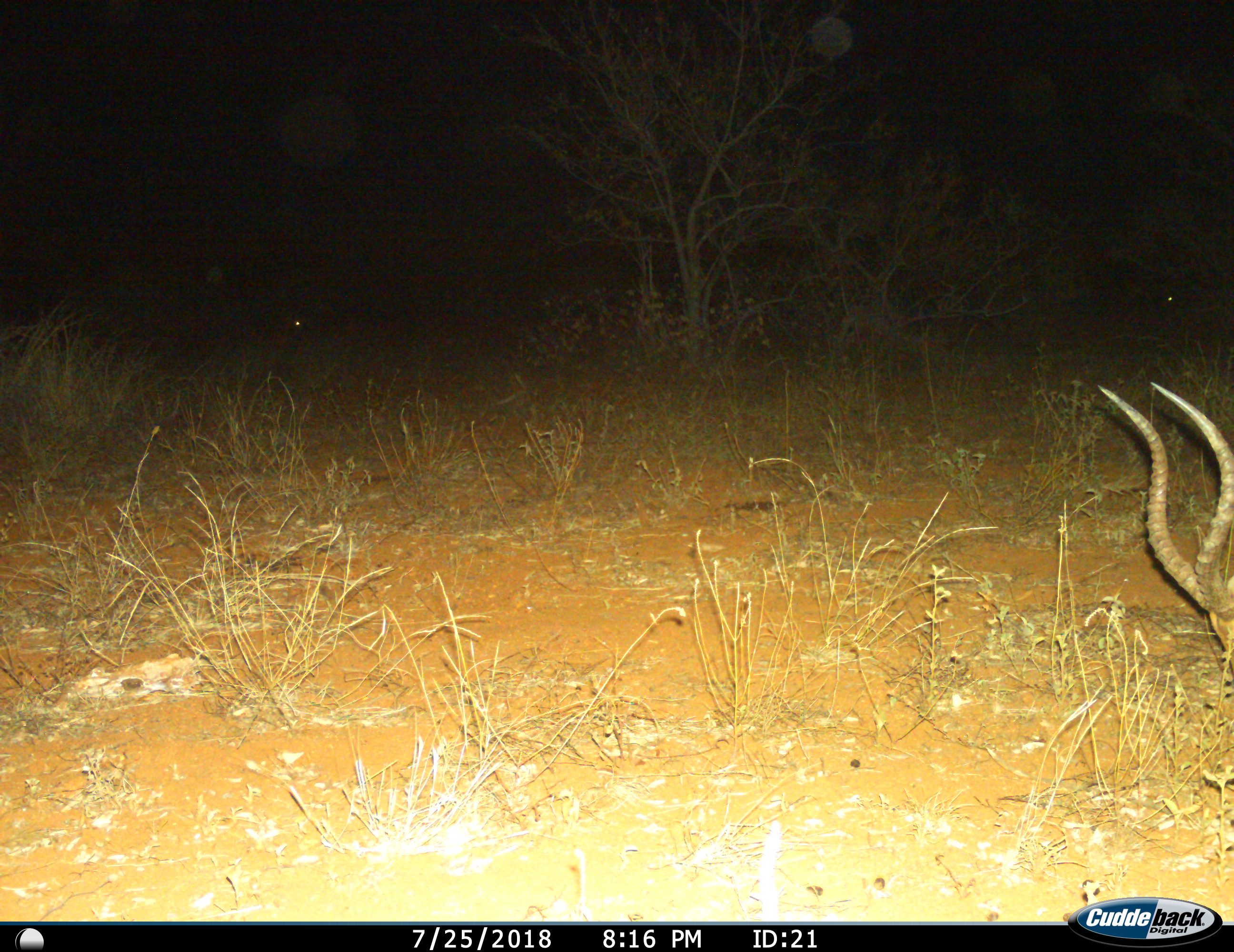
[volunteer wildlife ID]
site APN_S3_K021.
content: unidentified animal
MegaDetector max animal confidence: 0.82